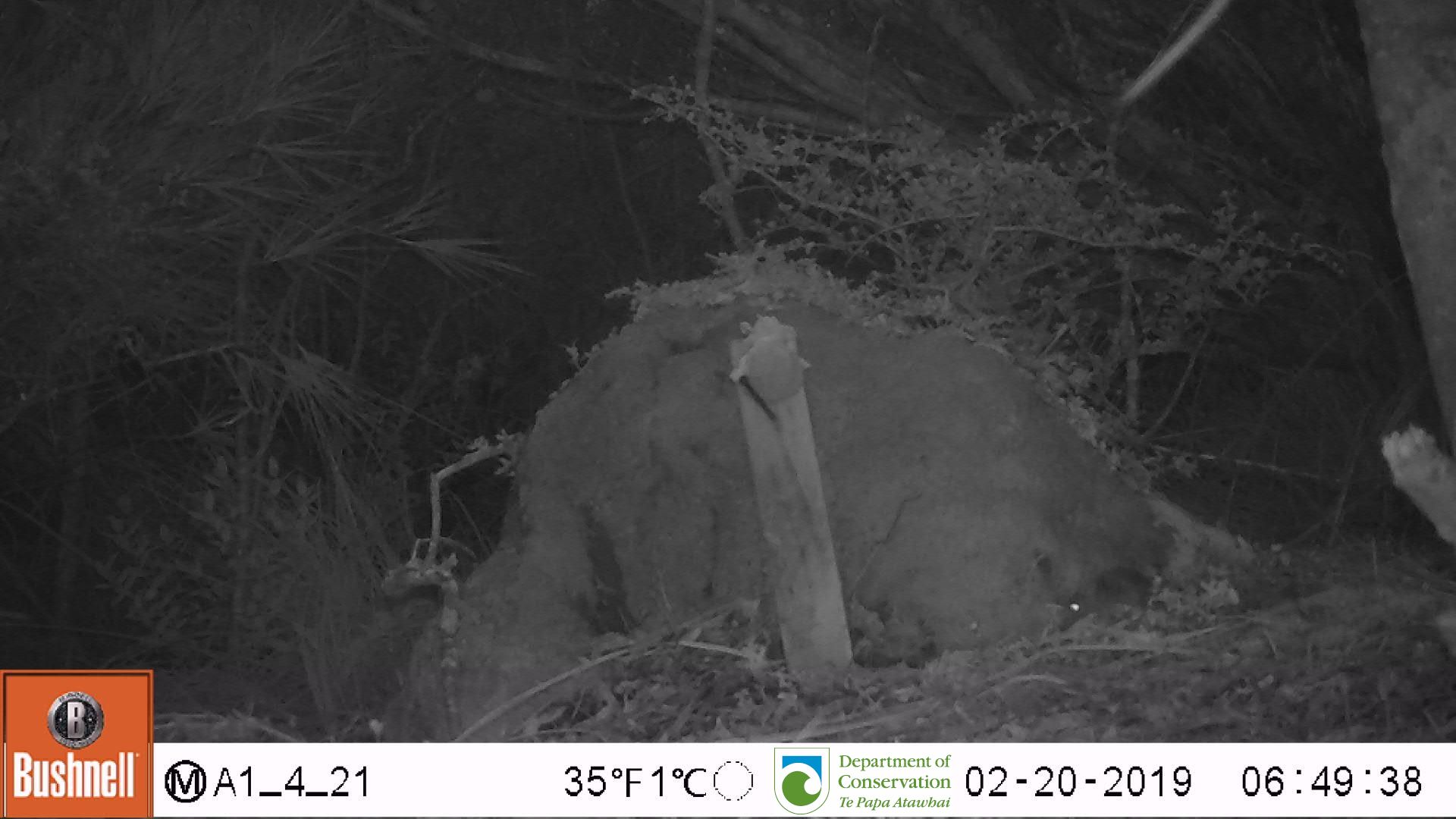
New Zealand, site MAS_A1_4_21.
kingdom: Animalia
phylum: Chordata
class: Mammalia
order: Rodentia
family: Muridae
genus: Mus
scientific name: Mus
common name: mouse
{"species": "mouse (Mus)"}